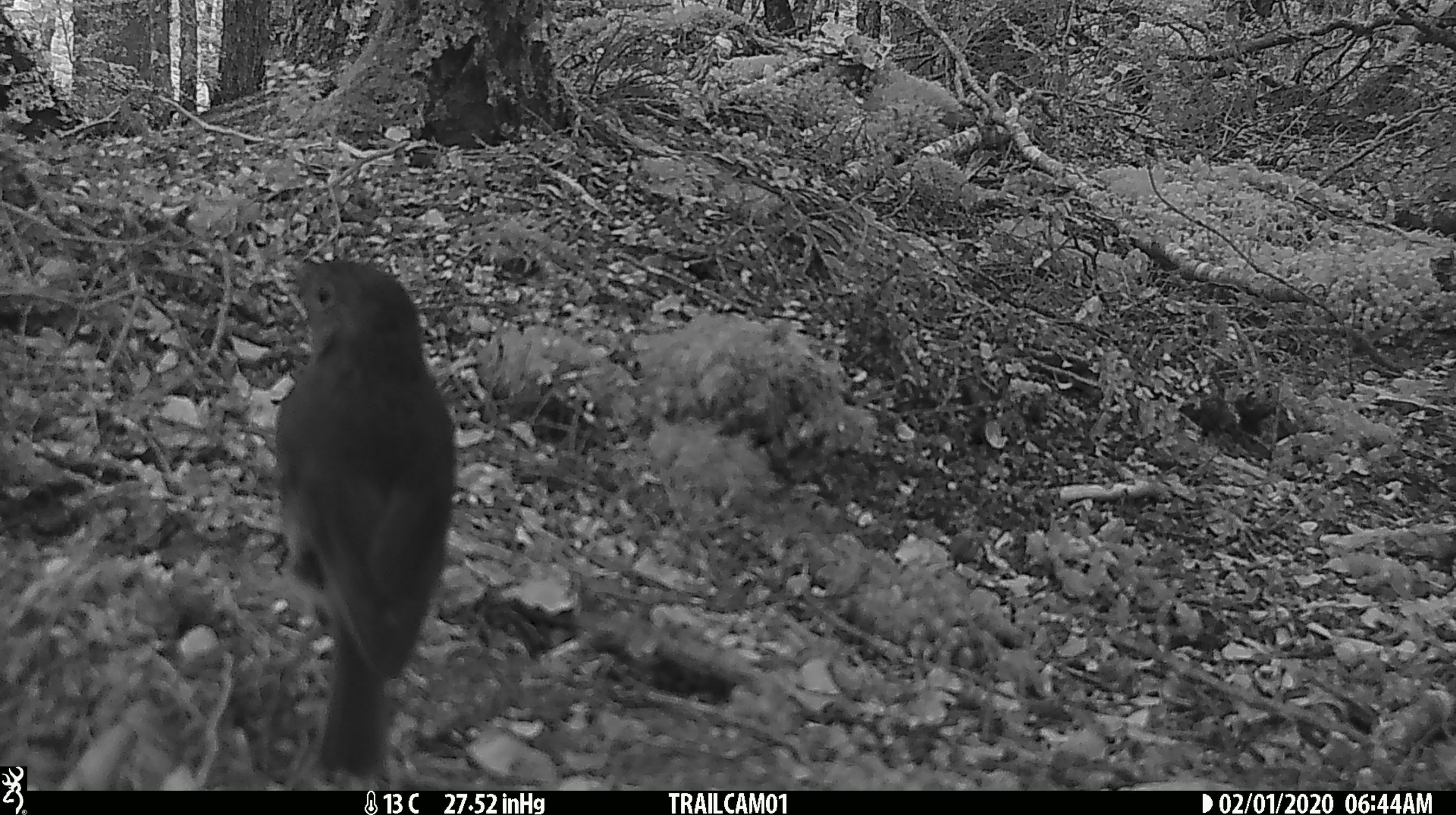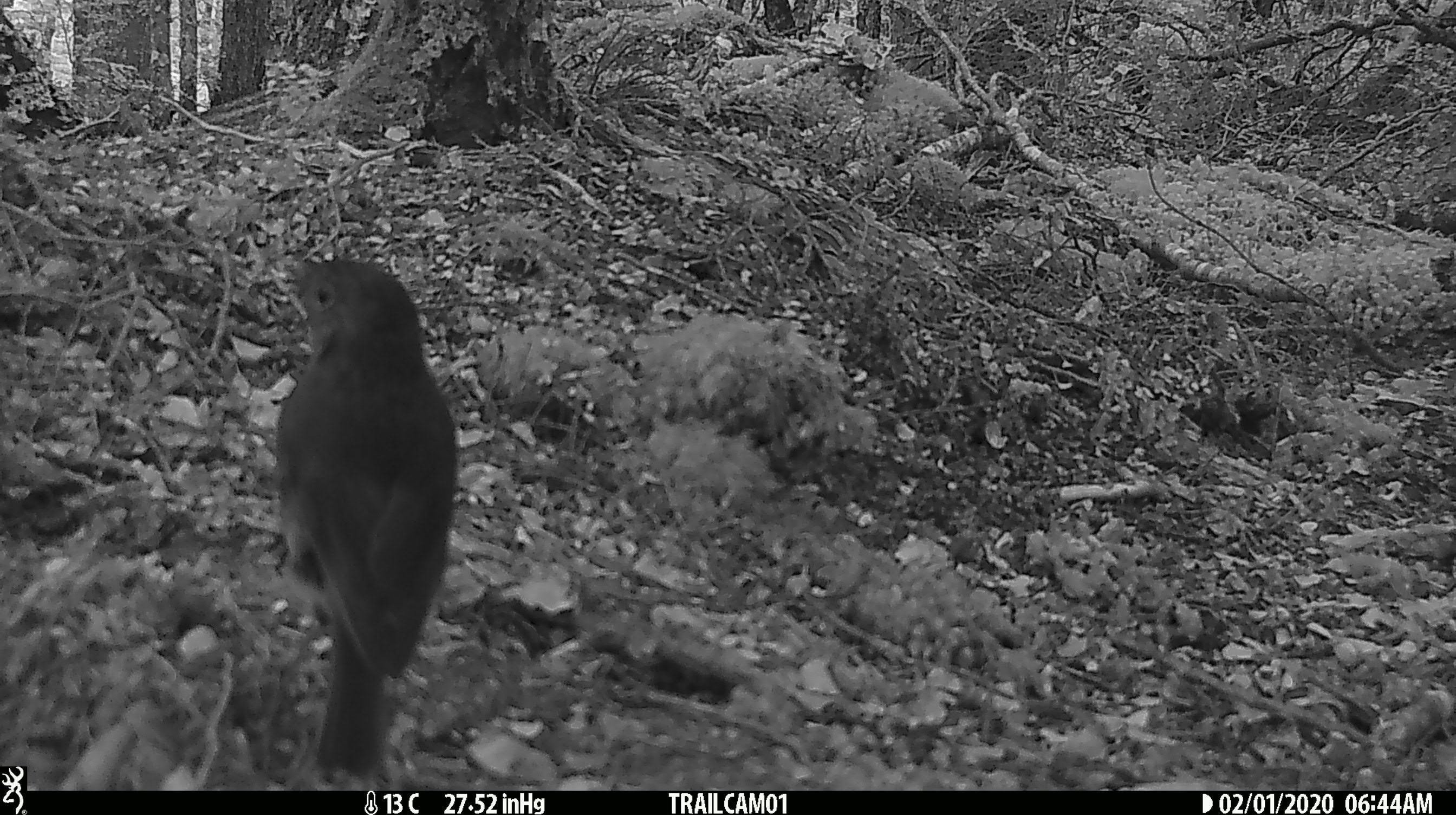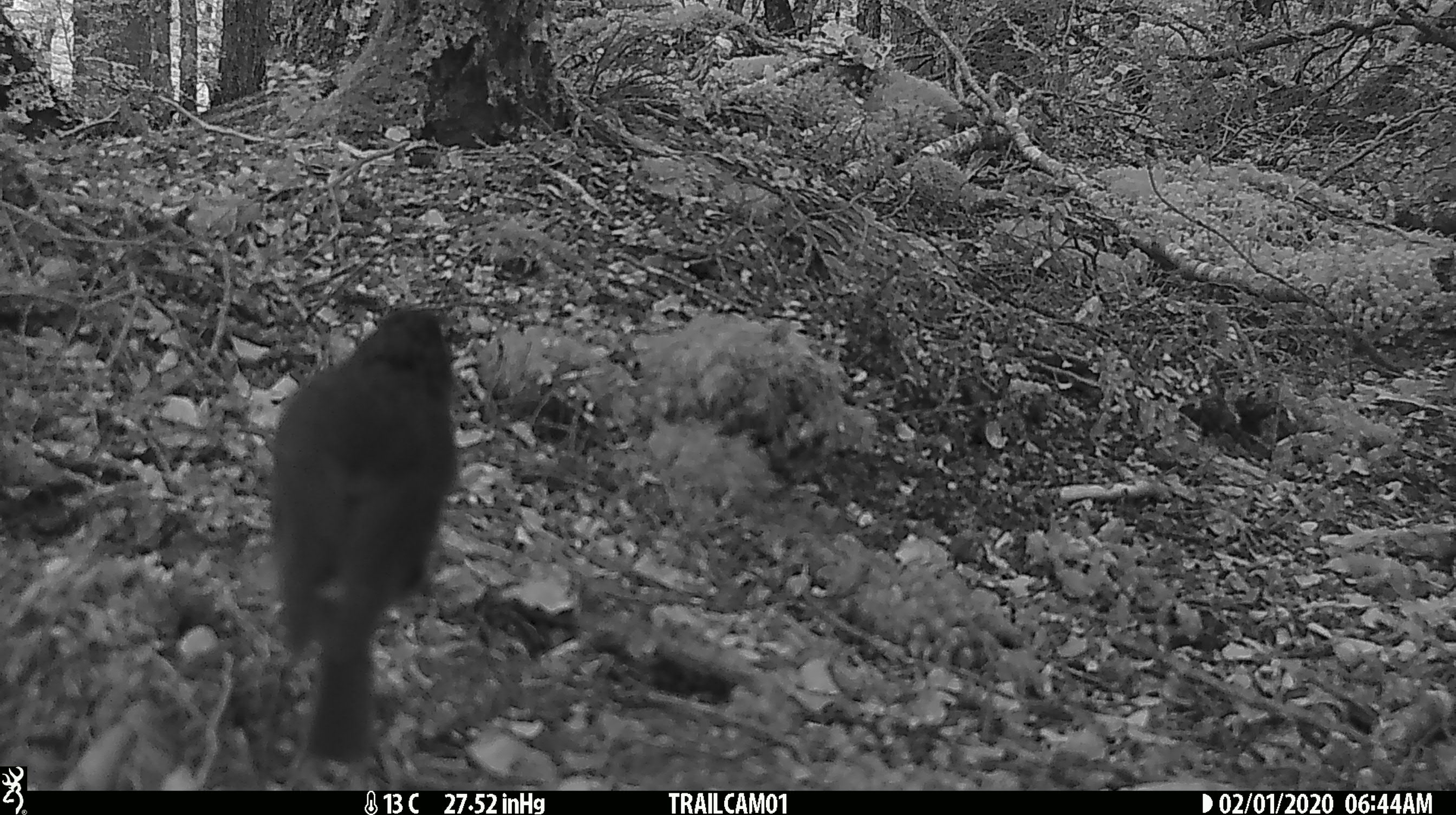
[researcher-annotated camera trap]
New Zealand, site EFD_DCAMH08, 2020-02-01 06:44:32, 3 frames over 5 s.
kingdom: Animalia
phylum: Chordata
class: Aves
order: Passeriformes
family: Petroicidae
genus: Petroica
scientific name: Petroica australis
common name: new zealand robin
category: robin